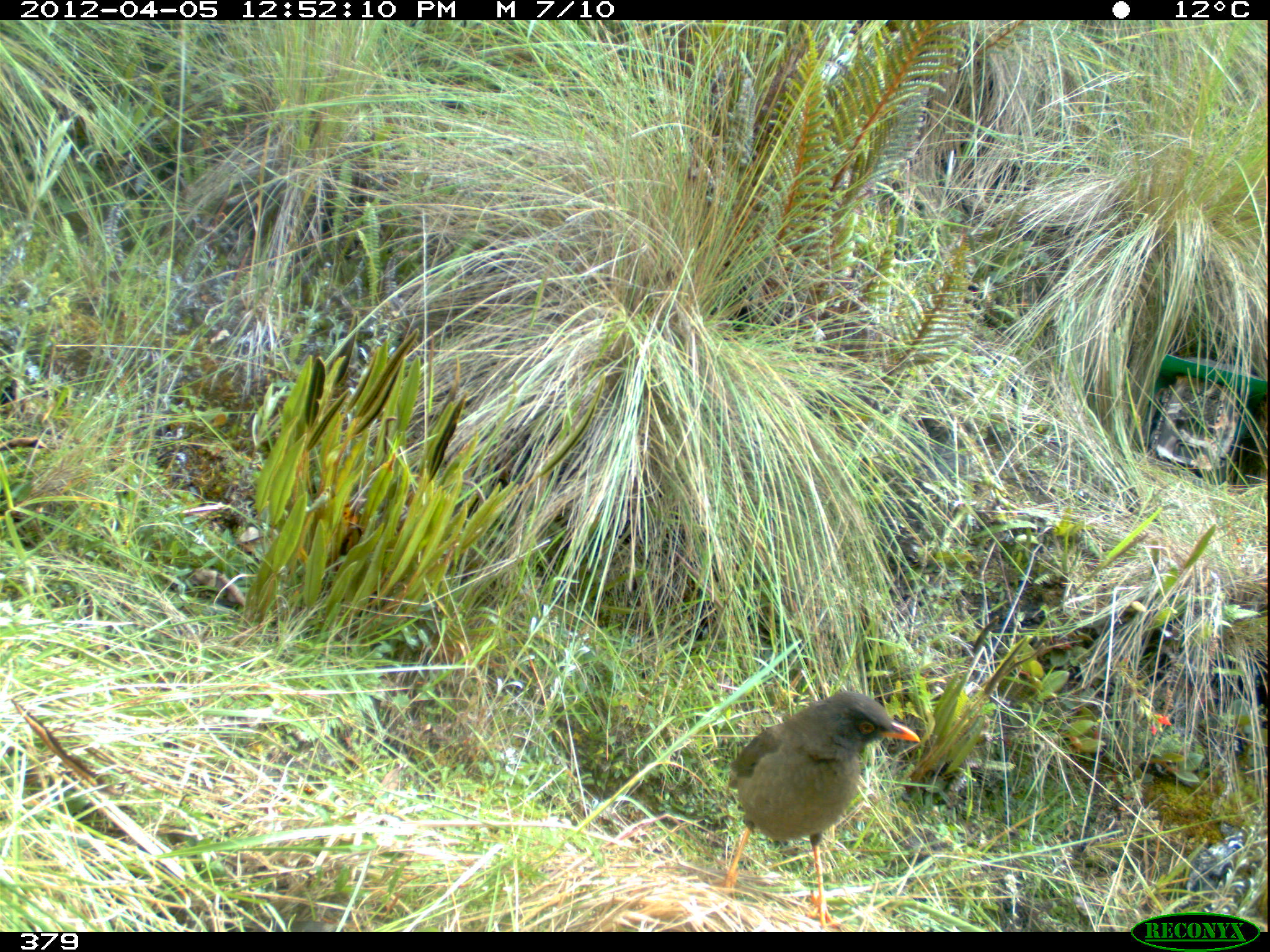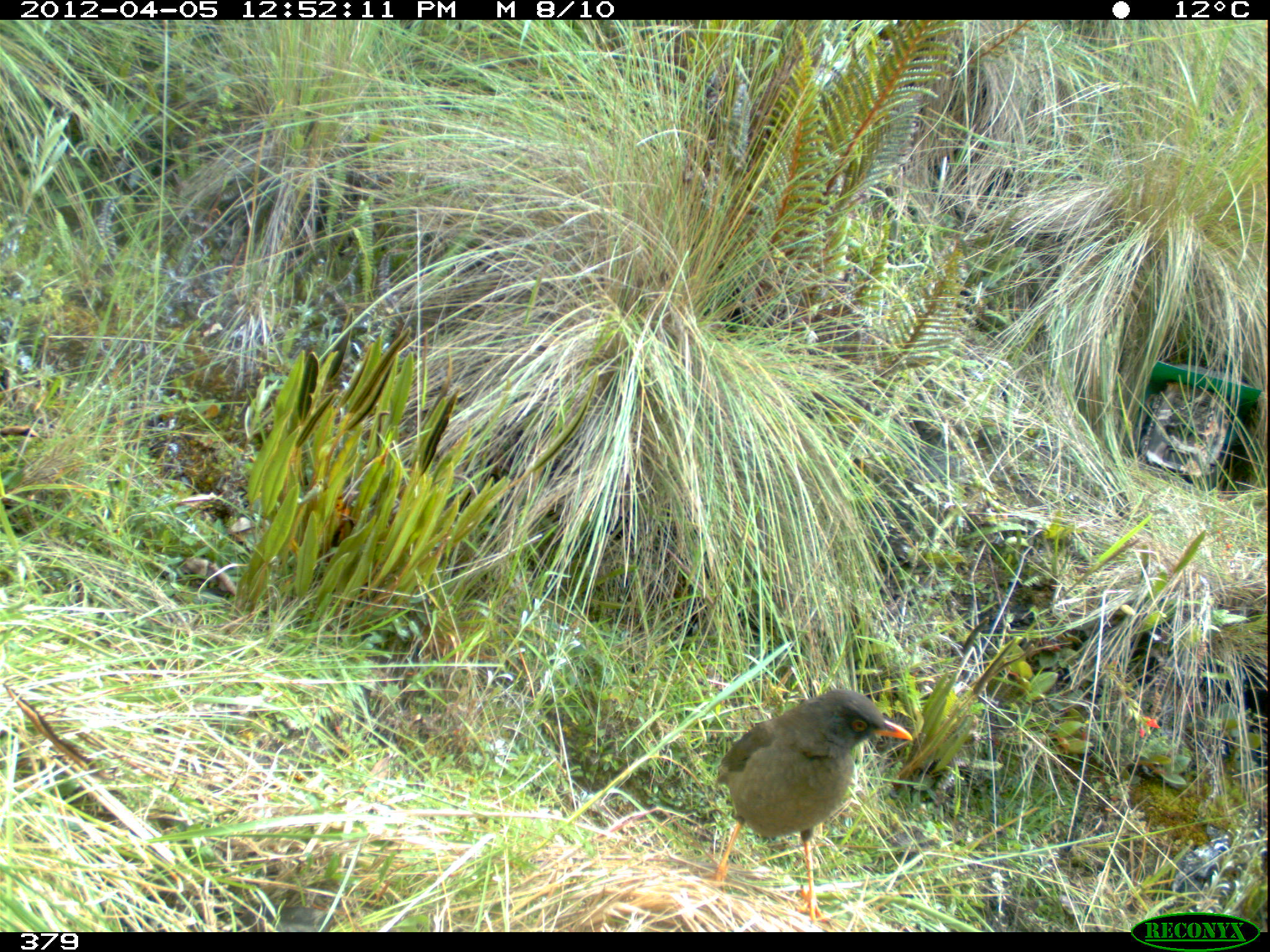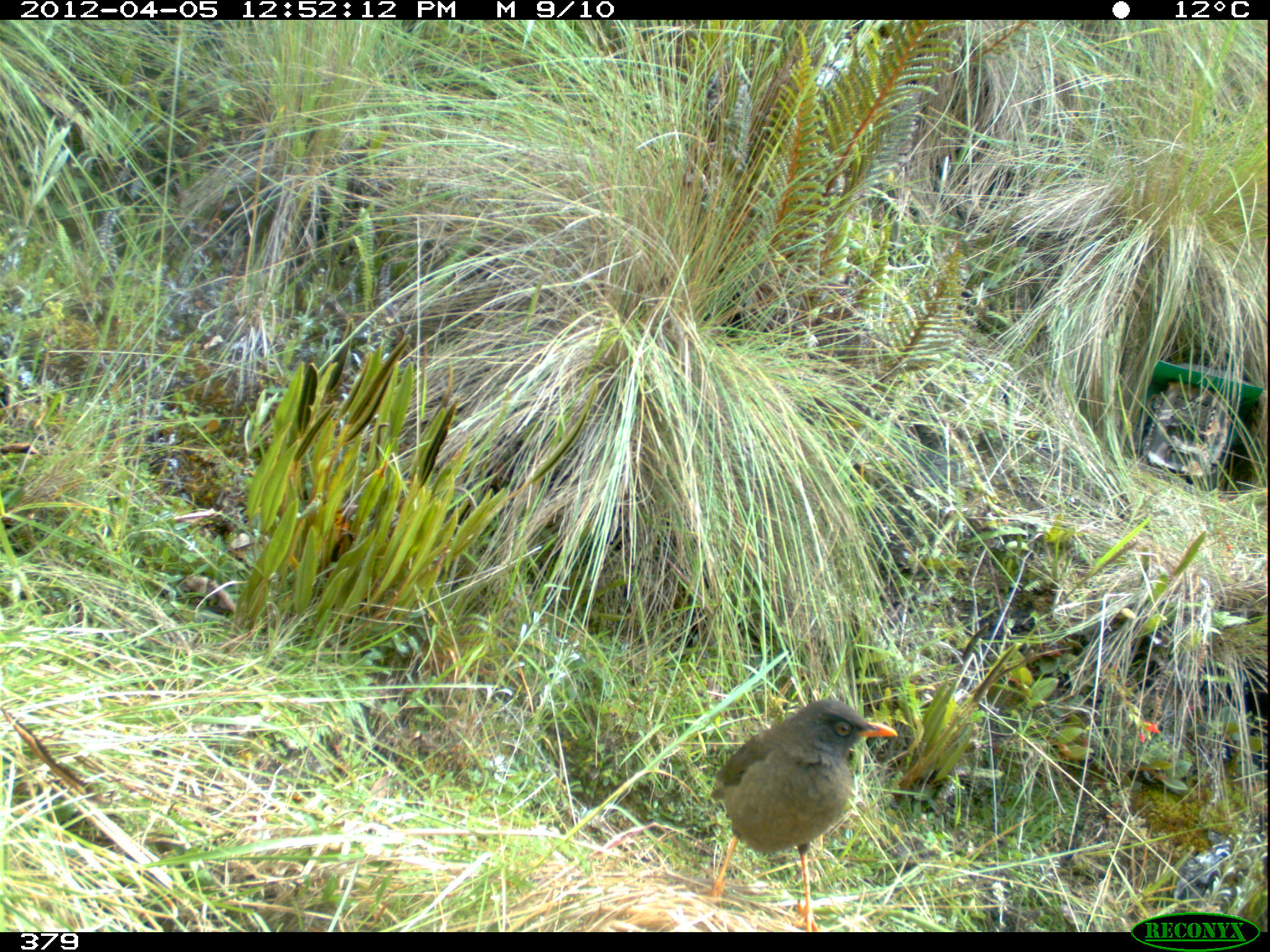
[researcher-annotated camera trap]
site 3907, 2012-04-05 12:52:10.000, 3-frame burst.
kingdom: Animalia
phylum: Chordata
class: Aves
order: Passeriformes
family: Turdidae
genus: Turdus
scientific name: Turdus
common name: true thrushes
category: turdus sp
Turdus sp (true thrushes) (Turdus).